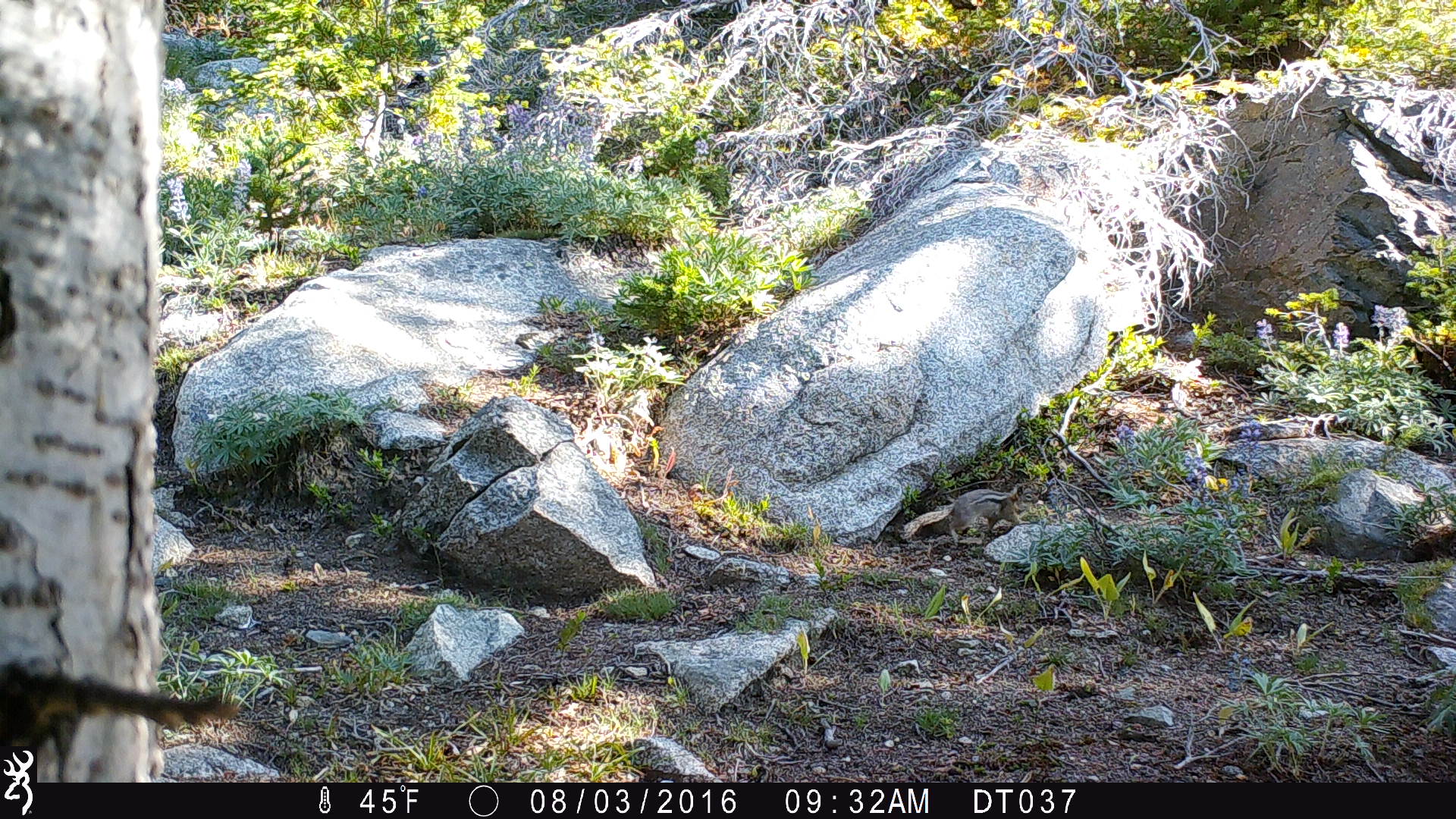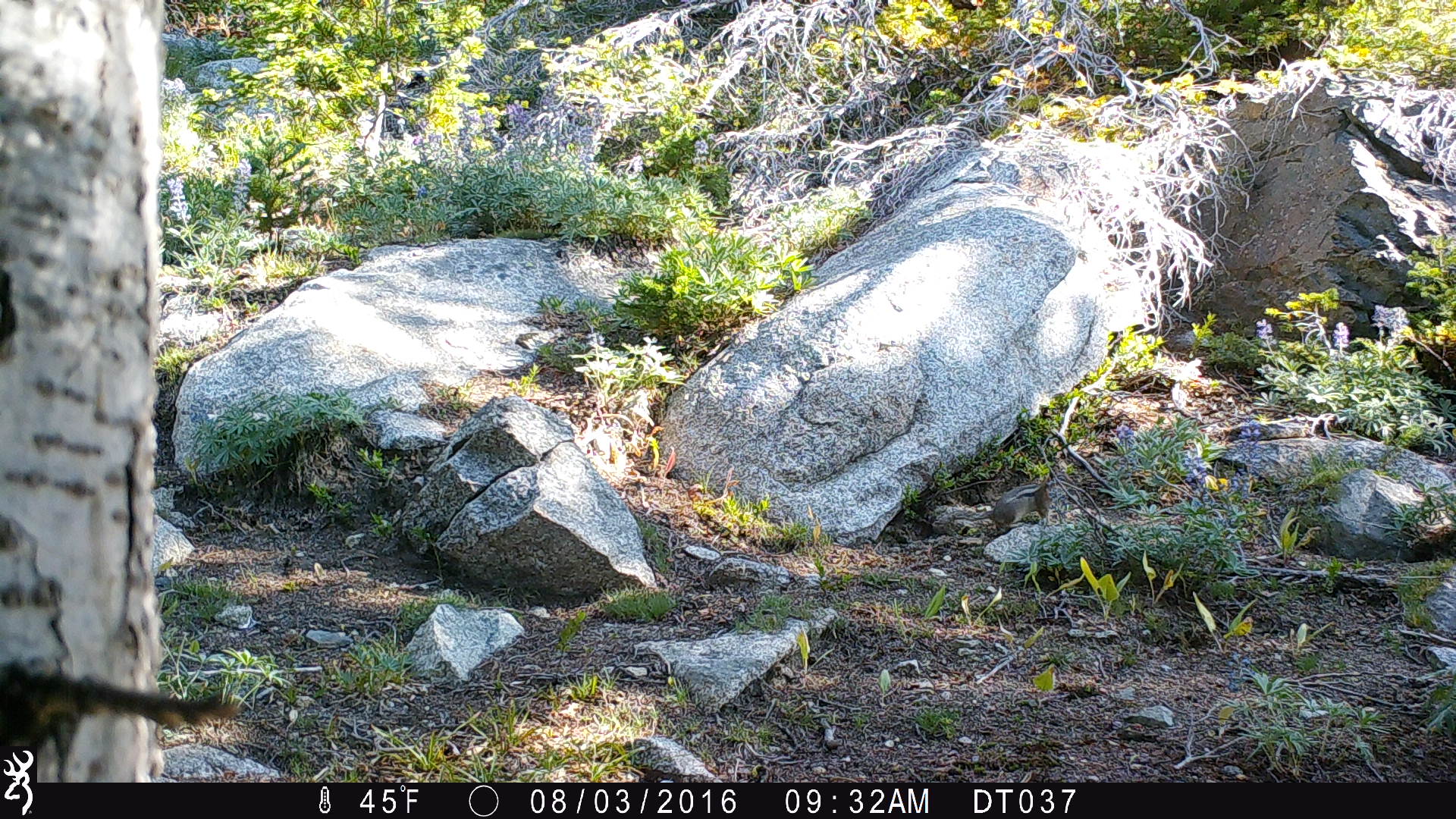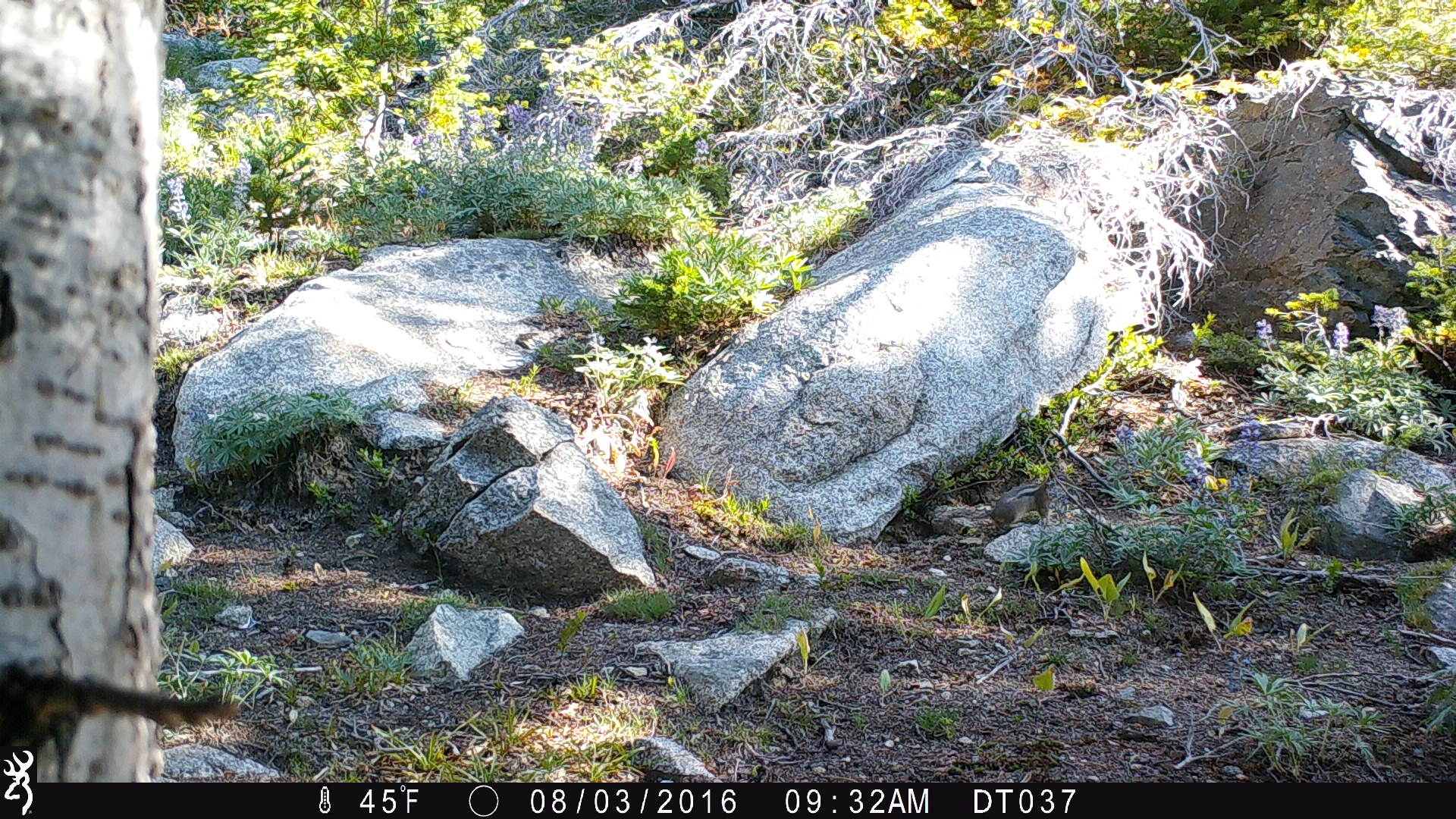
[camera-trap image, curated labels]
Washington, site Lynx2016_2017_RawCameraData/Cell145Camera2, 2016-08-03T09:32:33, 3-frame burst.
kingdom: Animalia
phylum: Chordata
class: Mammalia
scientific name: Mammalia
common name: small mammal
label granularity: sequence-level